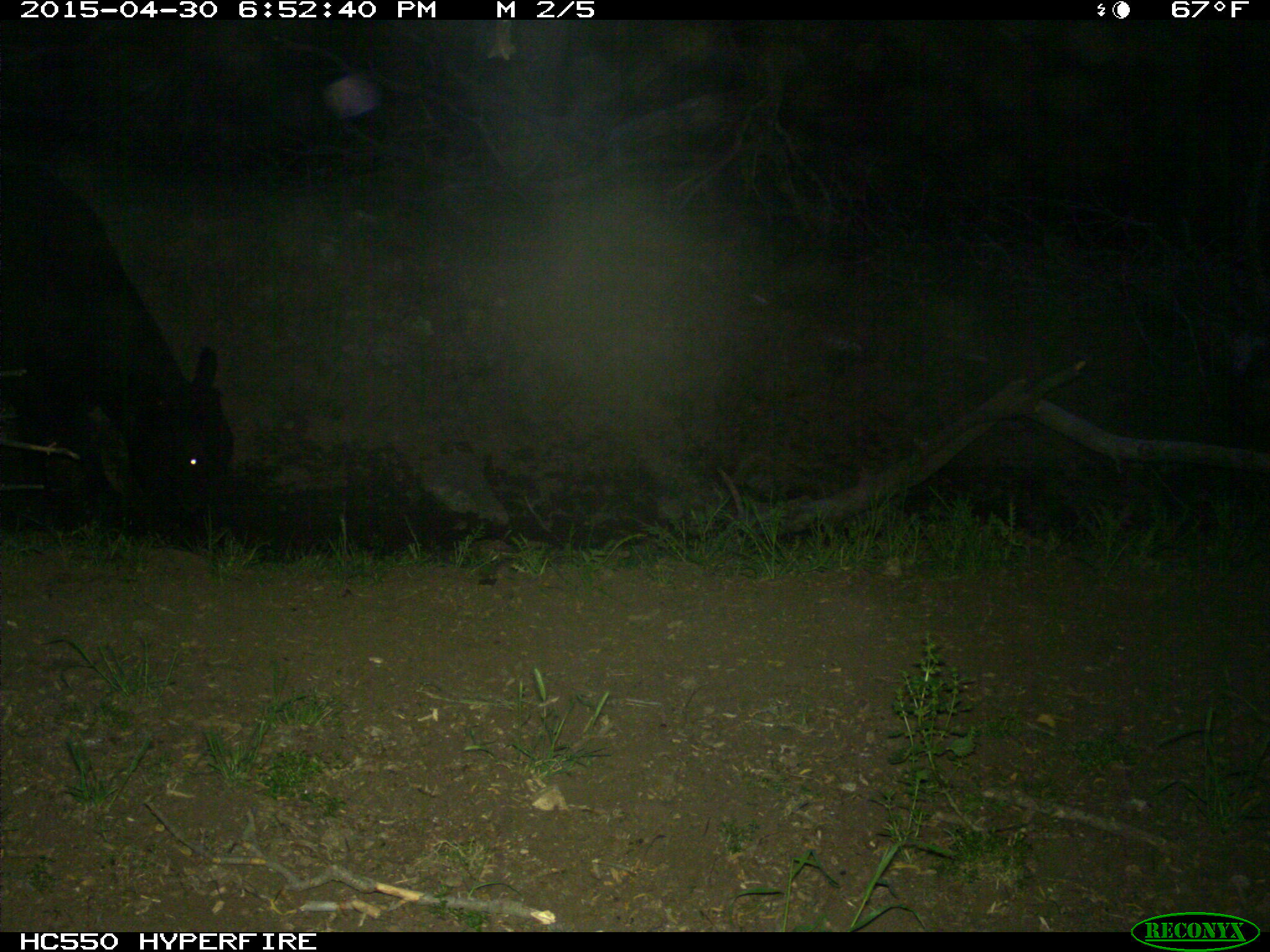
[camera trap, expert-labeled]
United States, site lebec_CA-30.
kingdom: Animalia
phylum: Chordata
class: Mammalia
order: Artiodactyla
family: Bovidae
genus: Bos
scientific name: Bos taurus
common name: domestic cow